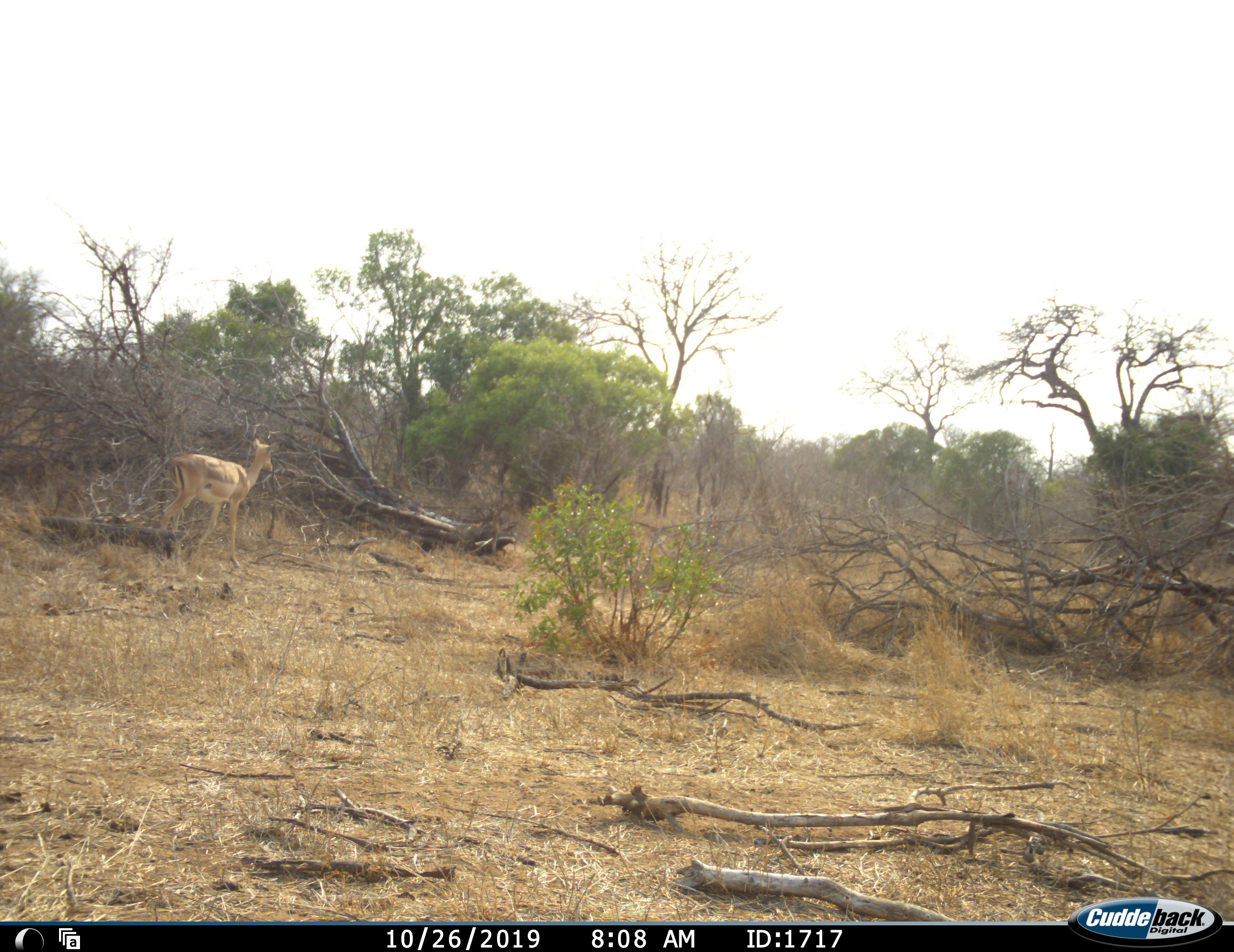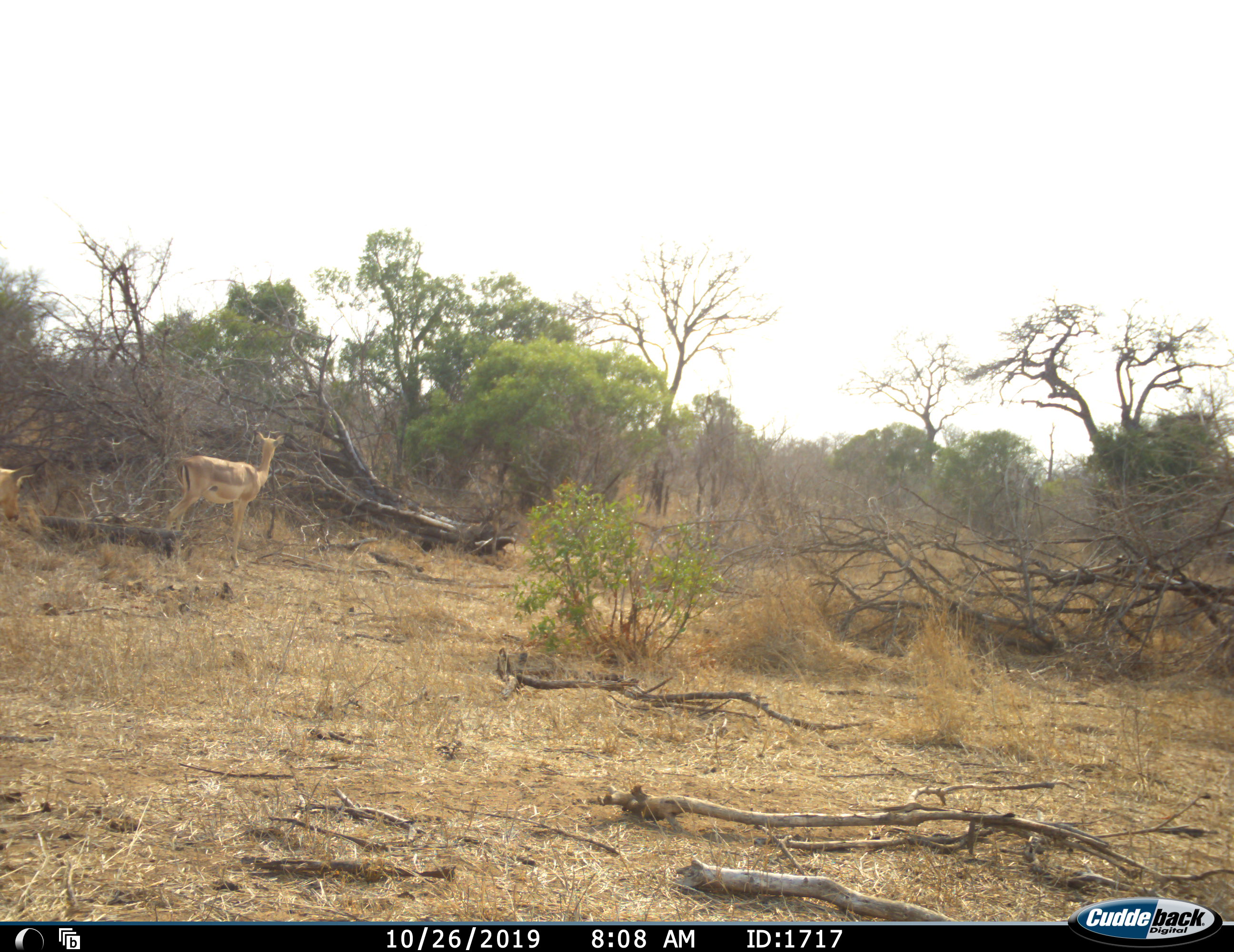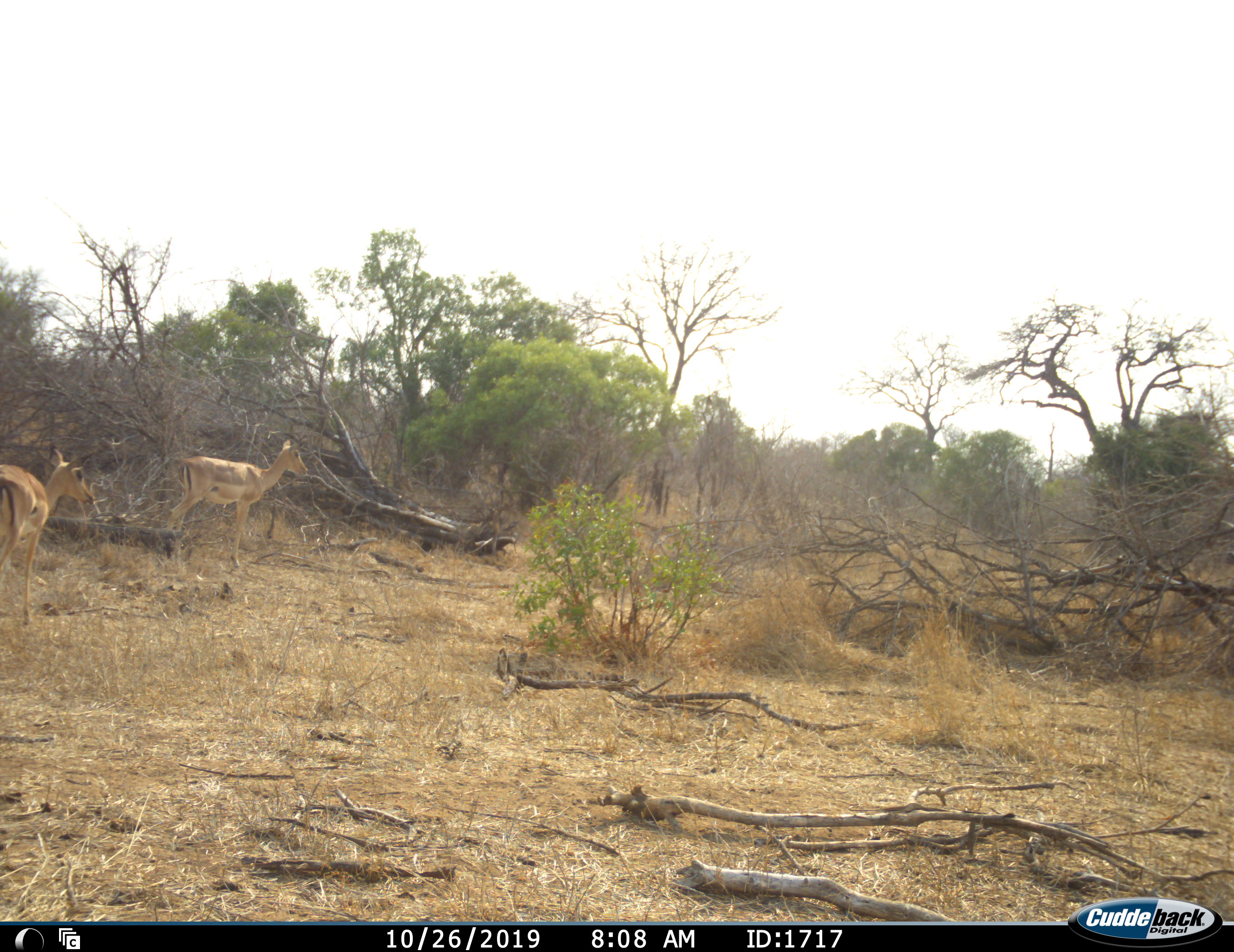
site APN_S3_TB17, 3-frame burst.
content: unidentified animal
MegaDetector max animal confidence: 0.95